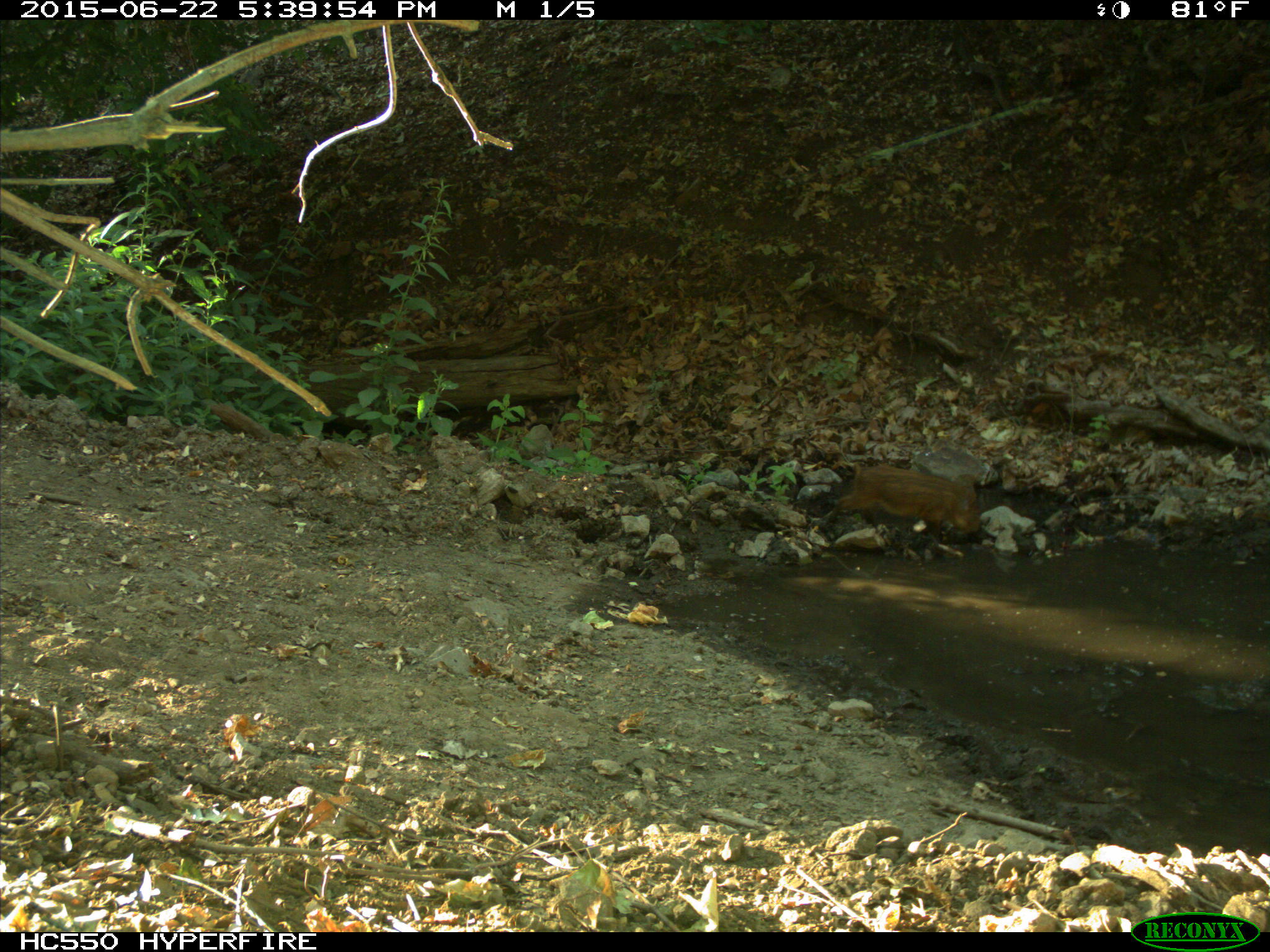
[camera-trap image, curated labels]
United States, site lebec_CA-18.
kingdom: Animalia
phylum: Chordata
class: Mammalia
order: Artiodactyla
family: Suidae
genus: Sus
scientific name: Sus scrofa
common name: wild boar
Sus scrofa (wild boar).